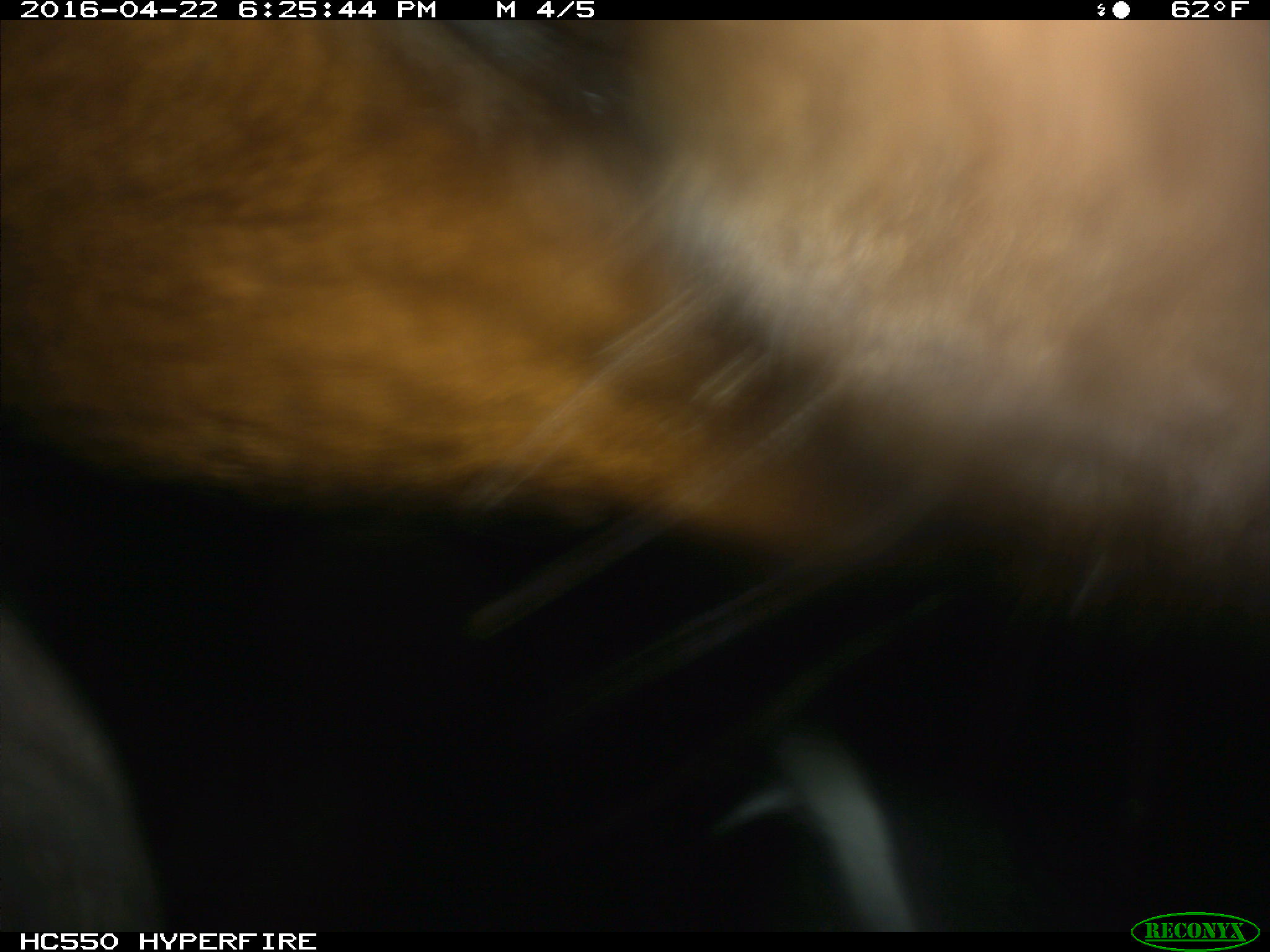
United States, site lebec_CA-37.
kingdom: Animalia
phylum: Chordata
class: Mammalia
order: Artiodactyla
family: Bovidae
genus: Bos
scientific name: Bos taurus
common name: domestic cow